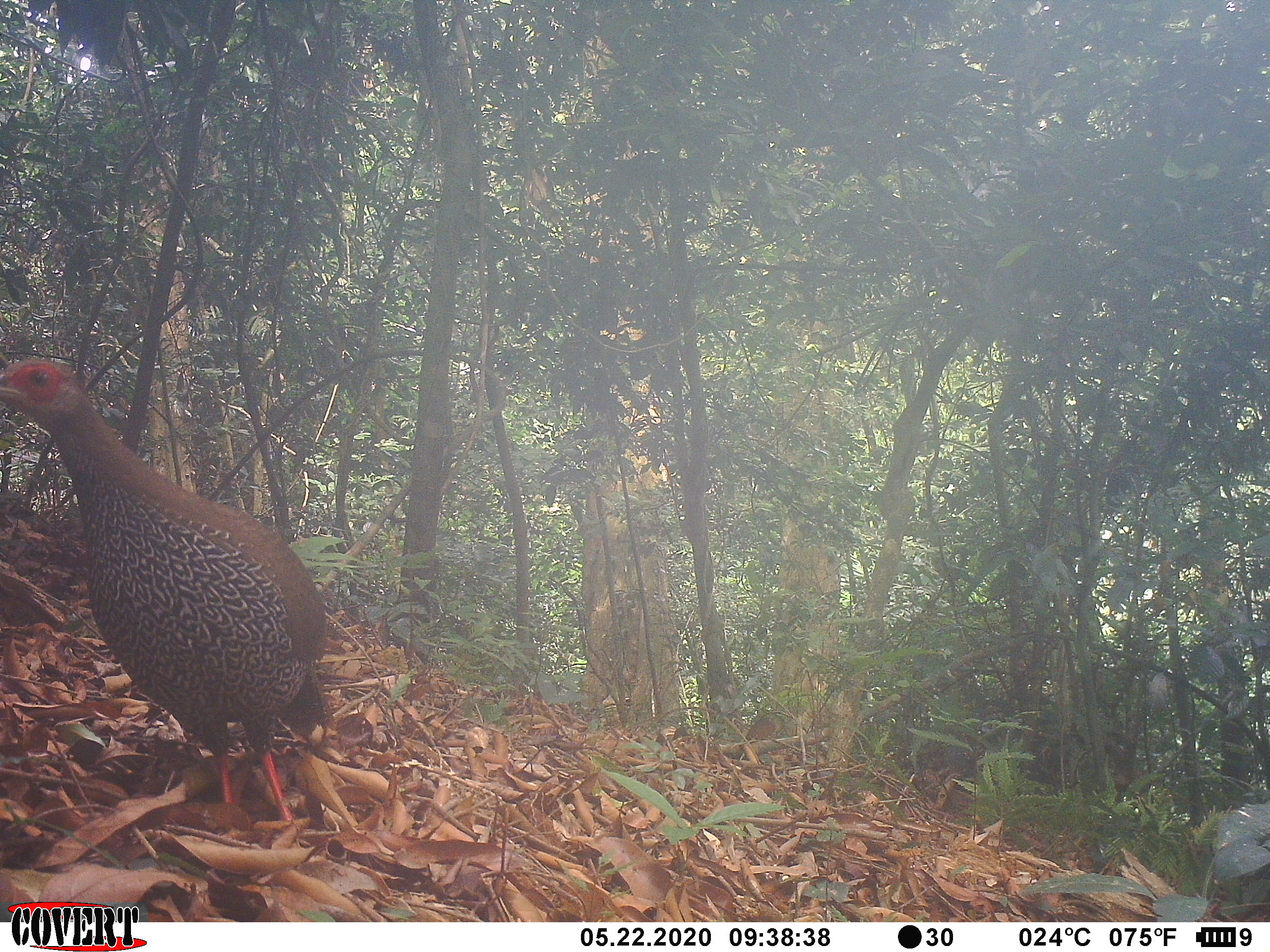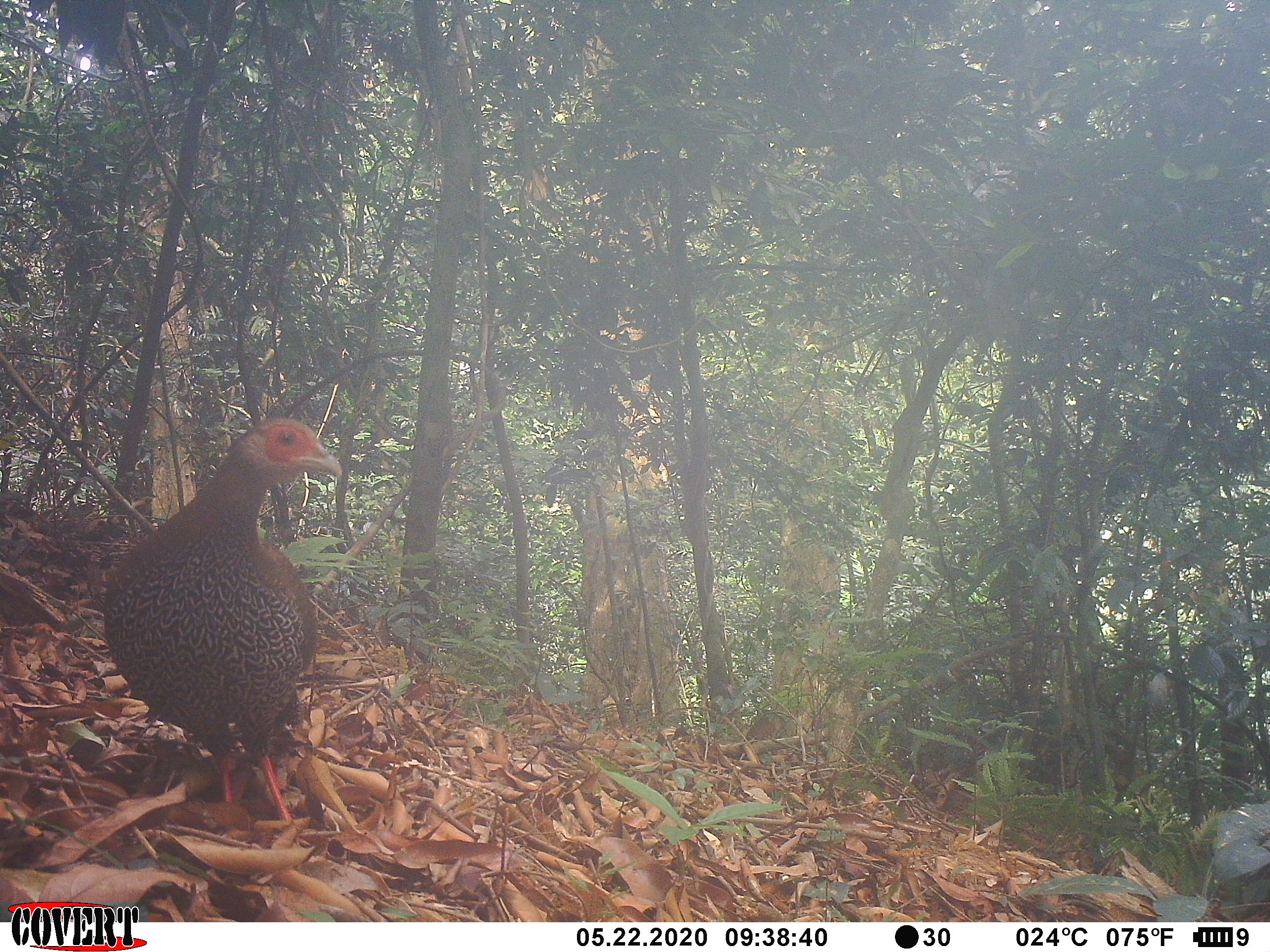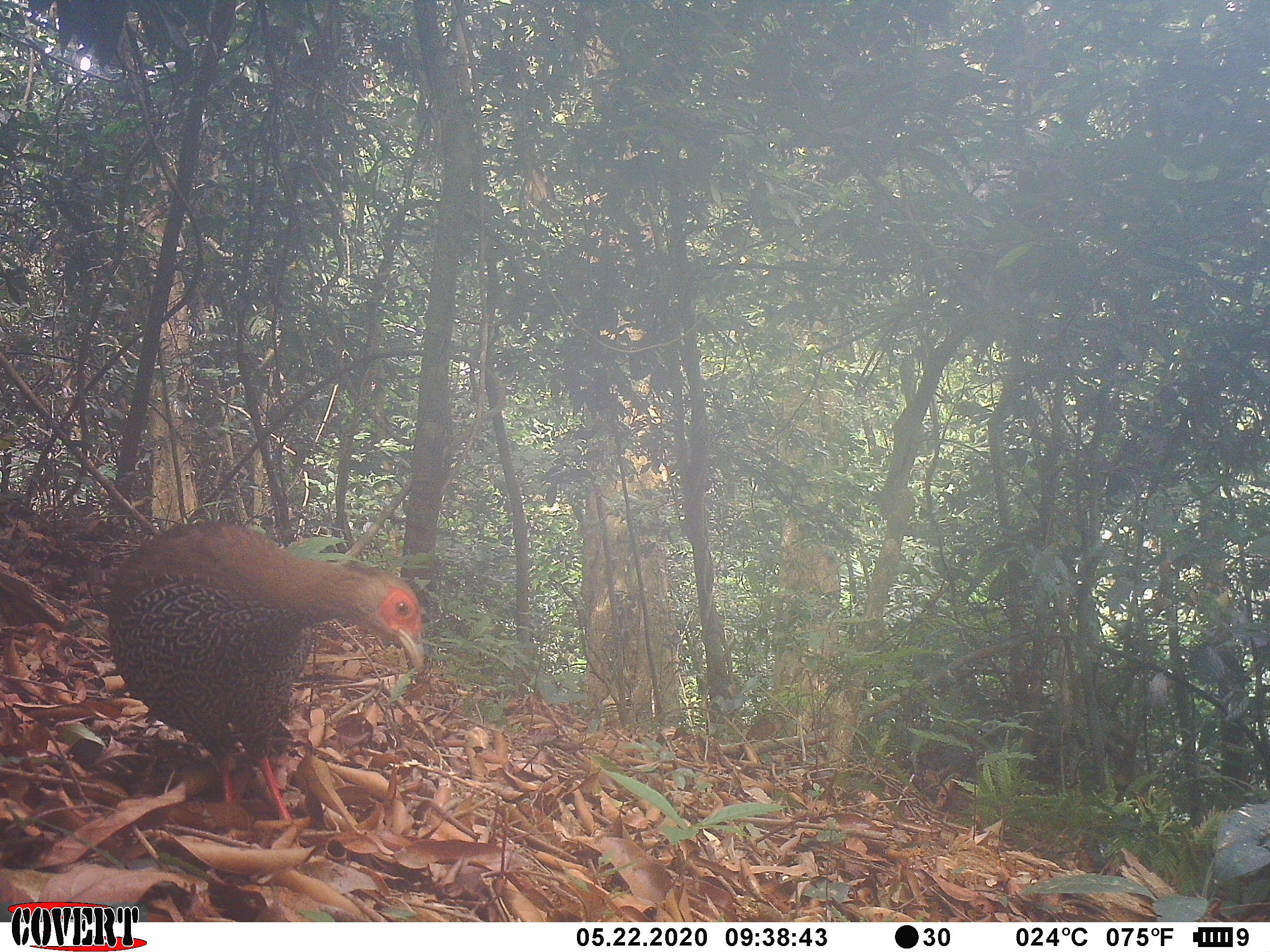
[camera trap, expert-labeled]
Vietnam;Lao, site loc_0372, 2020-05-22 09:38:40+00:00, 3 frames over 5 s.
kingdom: Animalia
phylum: Chordata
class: Aves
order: Galliformes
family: Phasianidae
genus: Lophura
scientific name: Lophura nycthemera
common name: silver pheasant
Silver pheasant (Lophura nycthemera). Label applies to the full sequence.